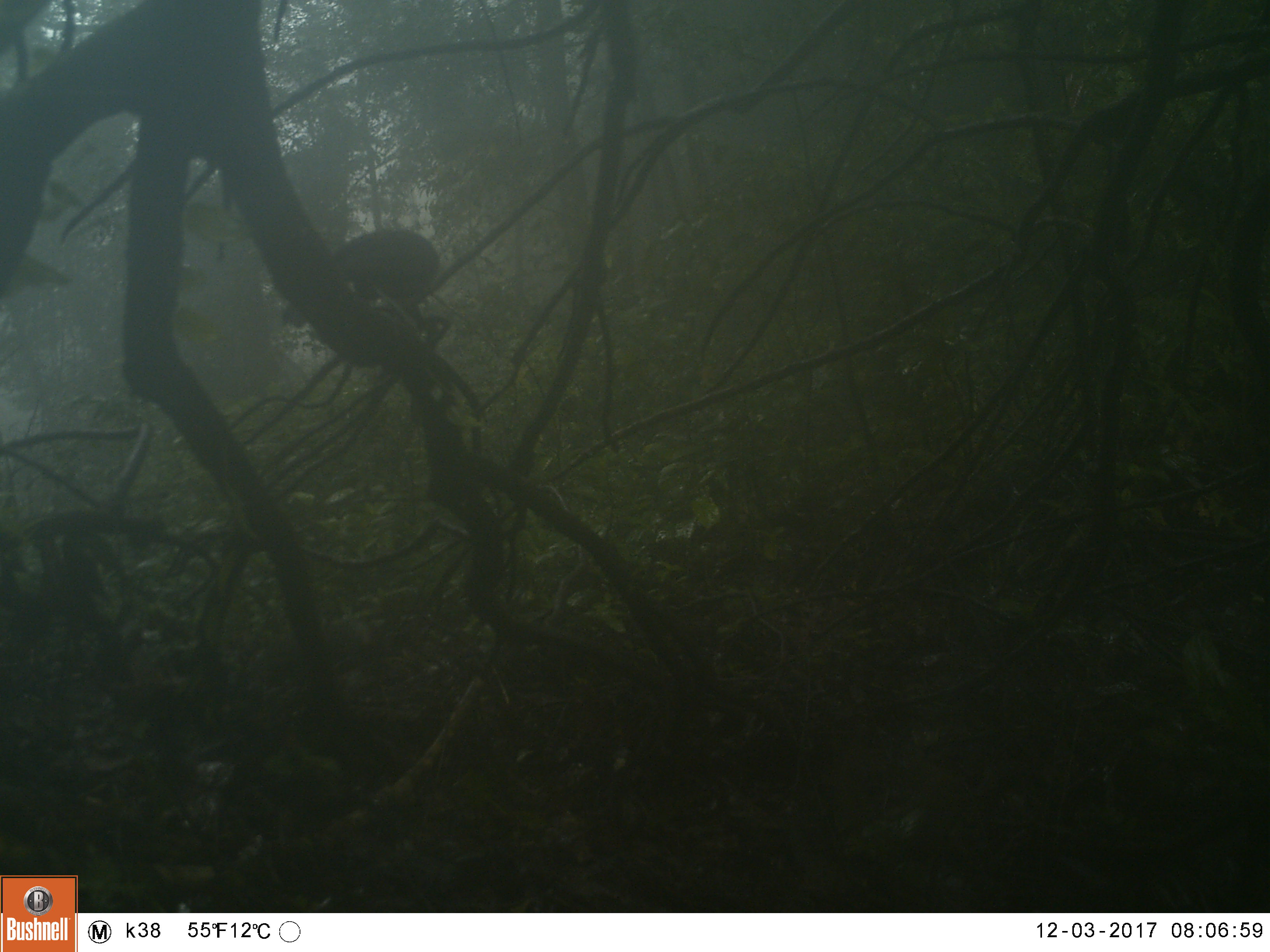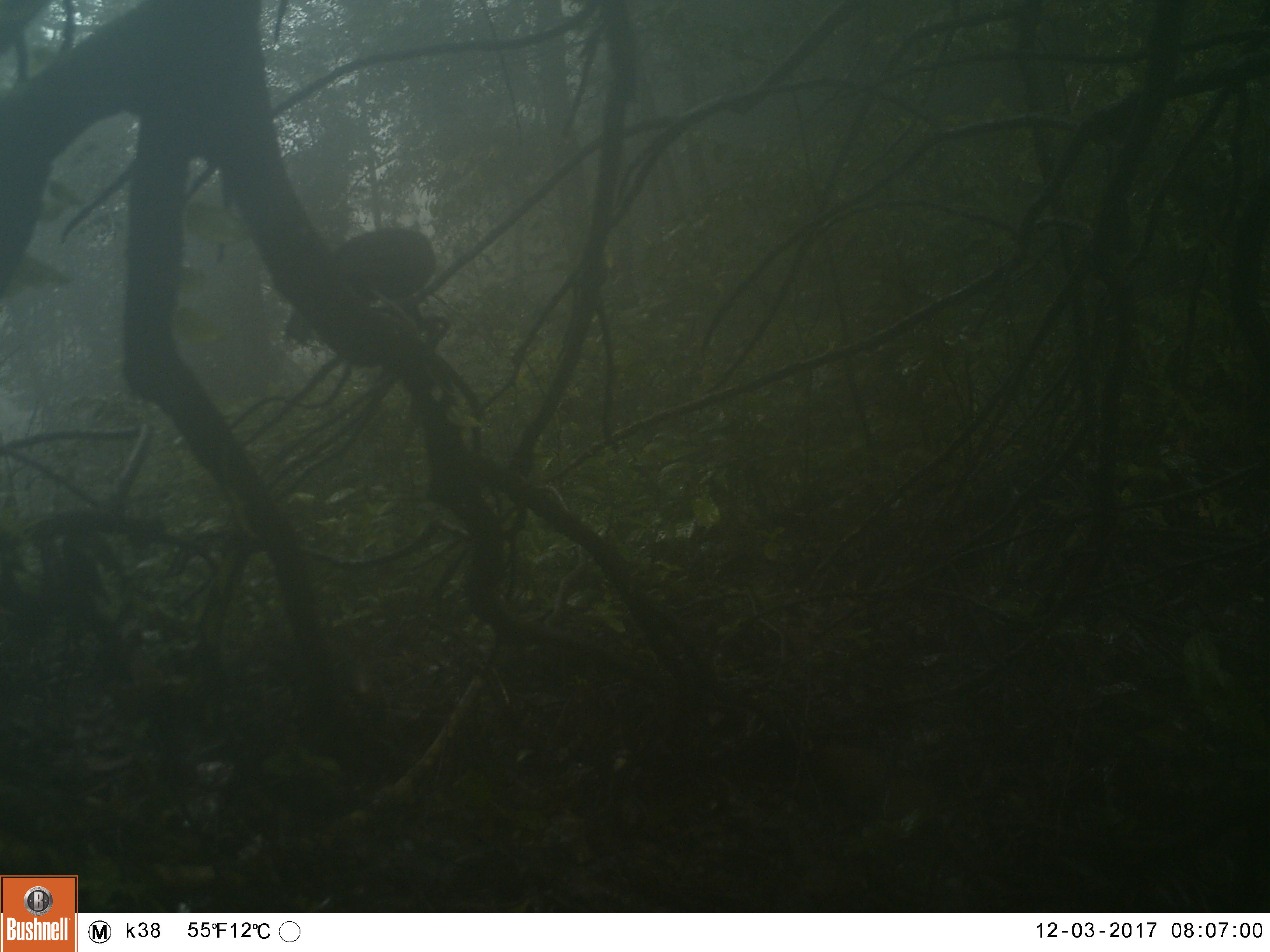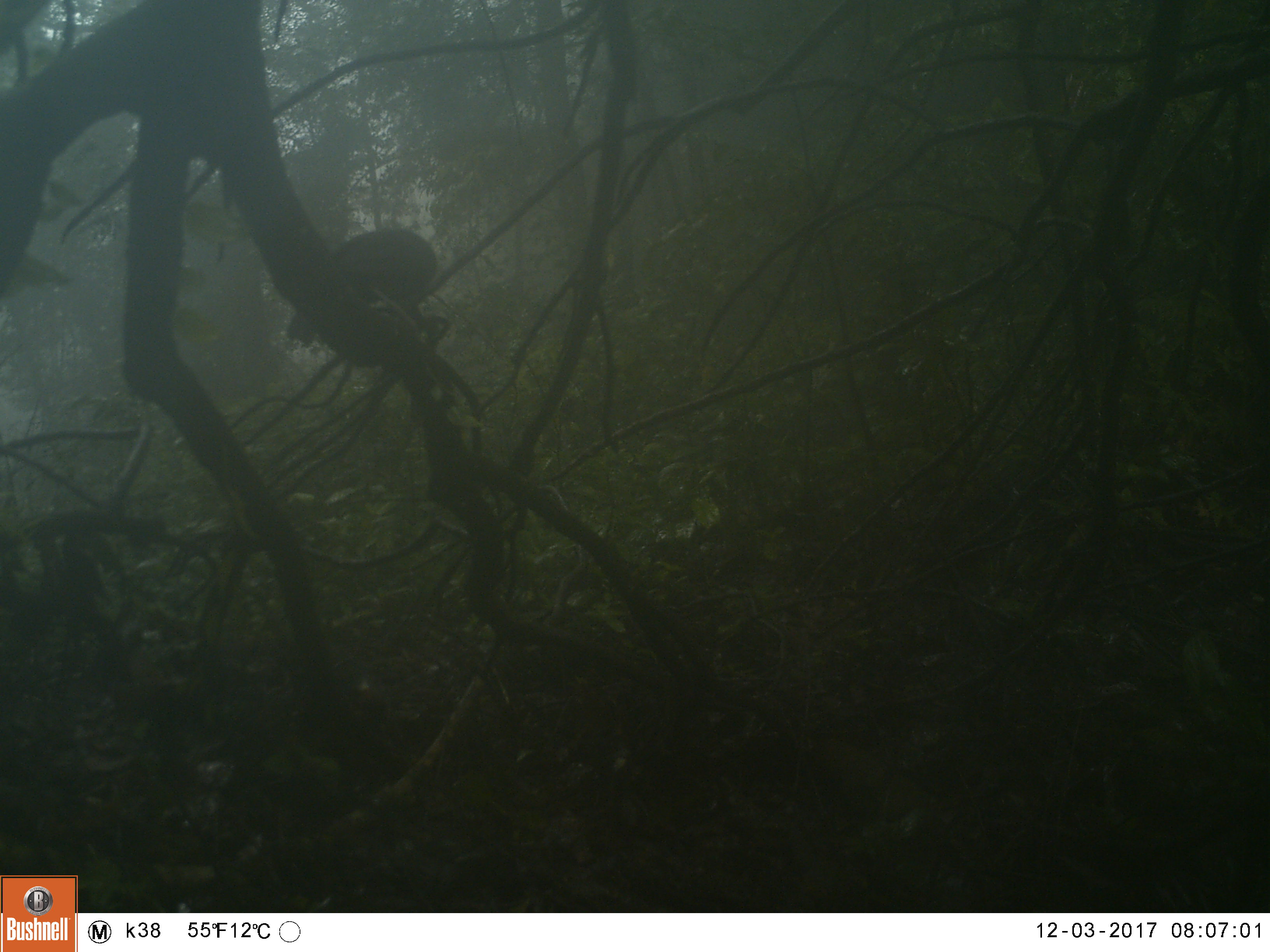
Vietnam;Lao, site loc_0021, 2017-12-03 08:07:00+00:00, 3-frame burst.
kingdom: Animalia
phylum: Chordata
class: Aves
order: Passeriformes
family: Leiothrichidae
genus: Garrulax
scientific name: Garrulax castanotis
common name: rufous-cheeked laughingthrush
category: rufous cheeked laughingthrush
Rufous cheeked laughingthrush (rufous-cheeked laughingthrush) (Garrulax castanotis). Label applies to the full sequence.